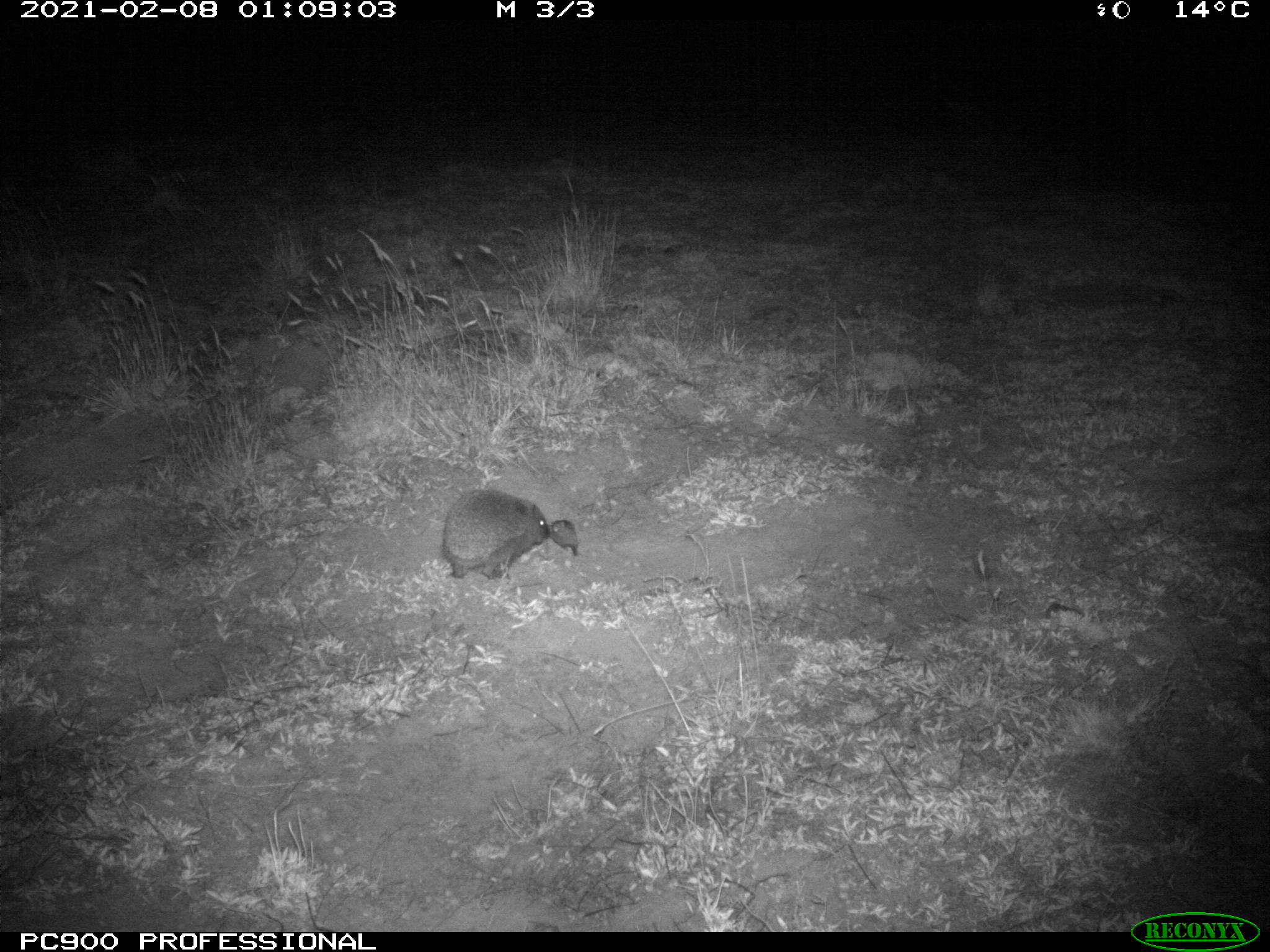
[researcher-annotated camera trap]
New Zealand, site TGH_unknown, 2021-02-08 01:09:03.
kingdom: Animalia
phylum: Chordata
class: Mammalia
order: Eulipotyphla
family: Erinaceidae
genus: Erinaceus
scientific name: Erinaceus europaeus europaeus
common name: european hedgehog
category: hedgehog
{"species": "hedgehog (european hedgehog) (Erinaceus europaeus europaeus)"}